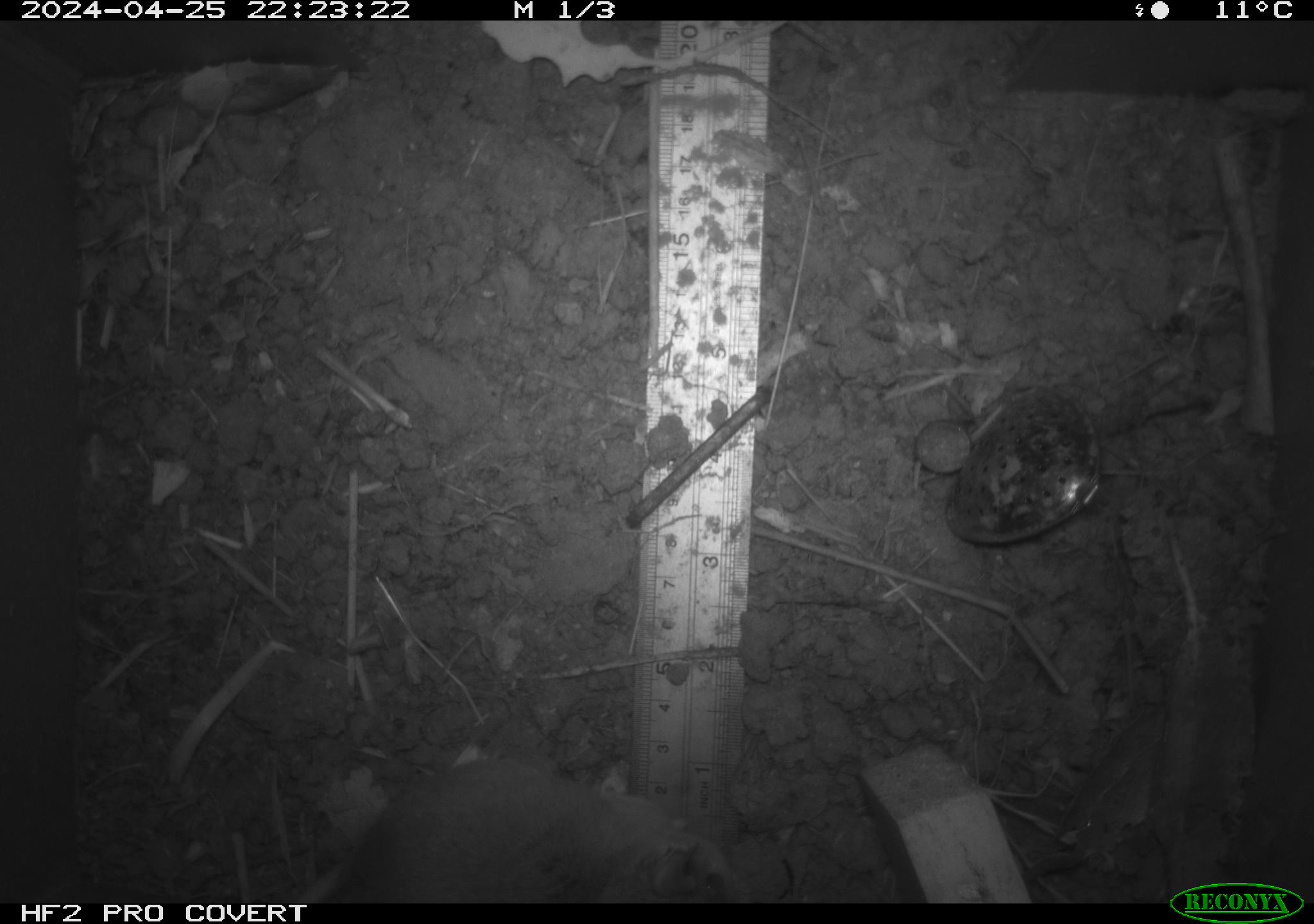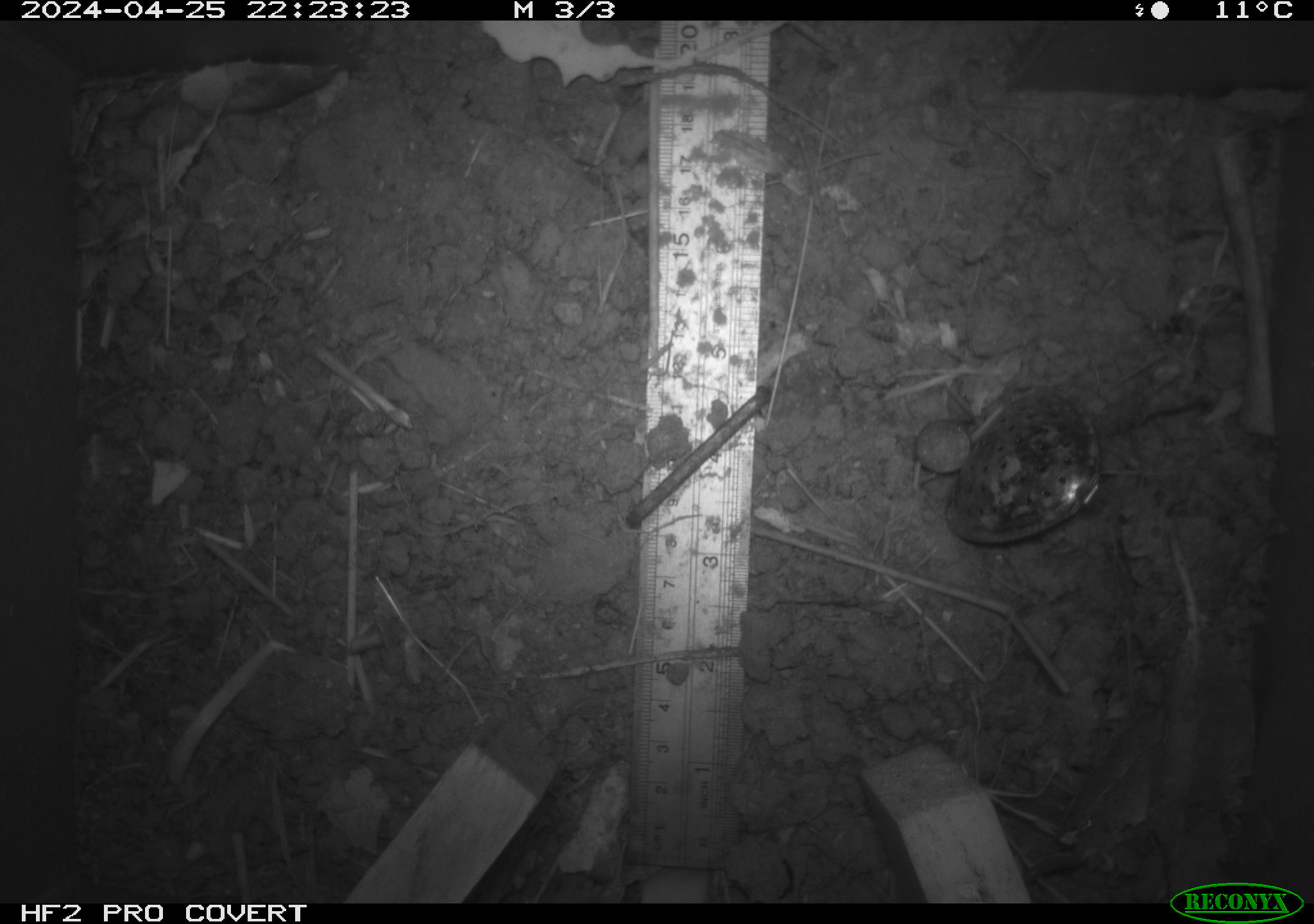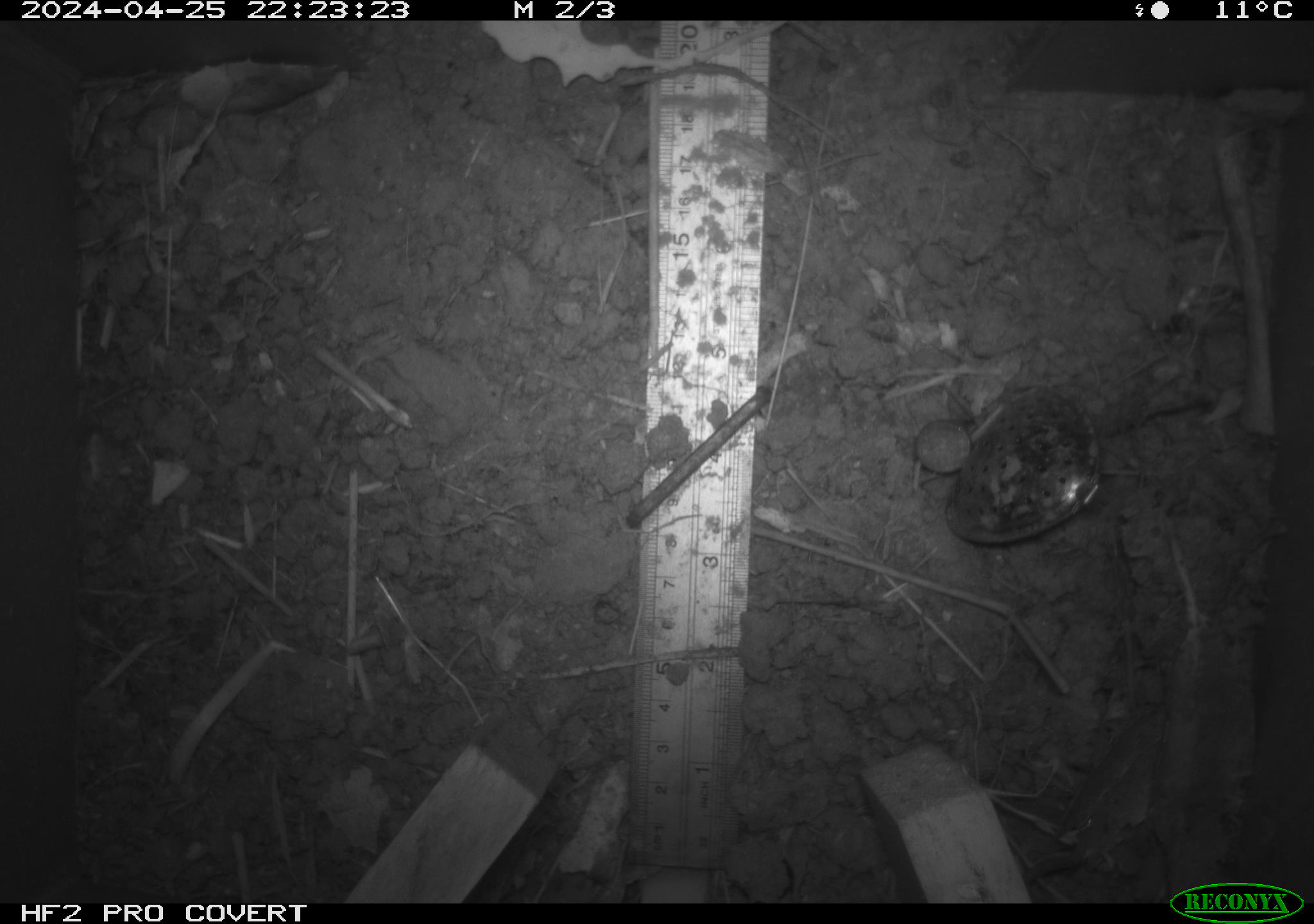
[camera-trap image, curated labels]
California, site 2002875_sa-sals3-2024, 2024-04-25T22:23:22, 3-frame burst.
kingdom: Animalia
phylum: Chordata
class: Mammalia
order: Rodentia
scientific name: Rodentia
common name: rodent